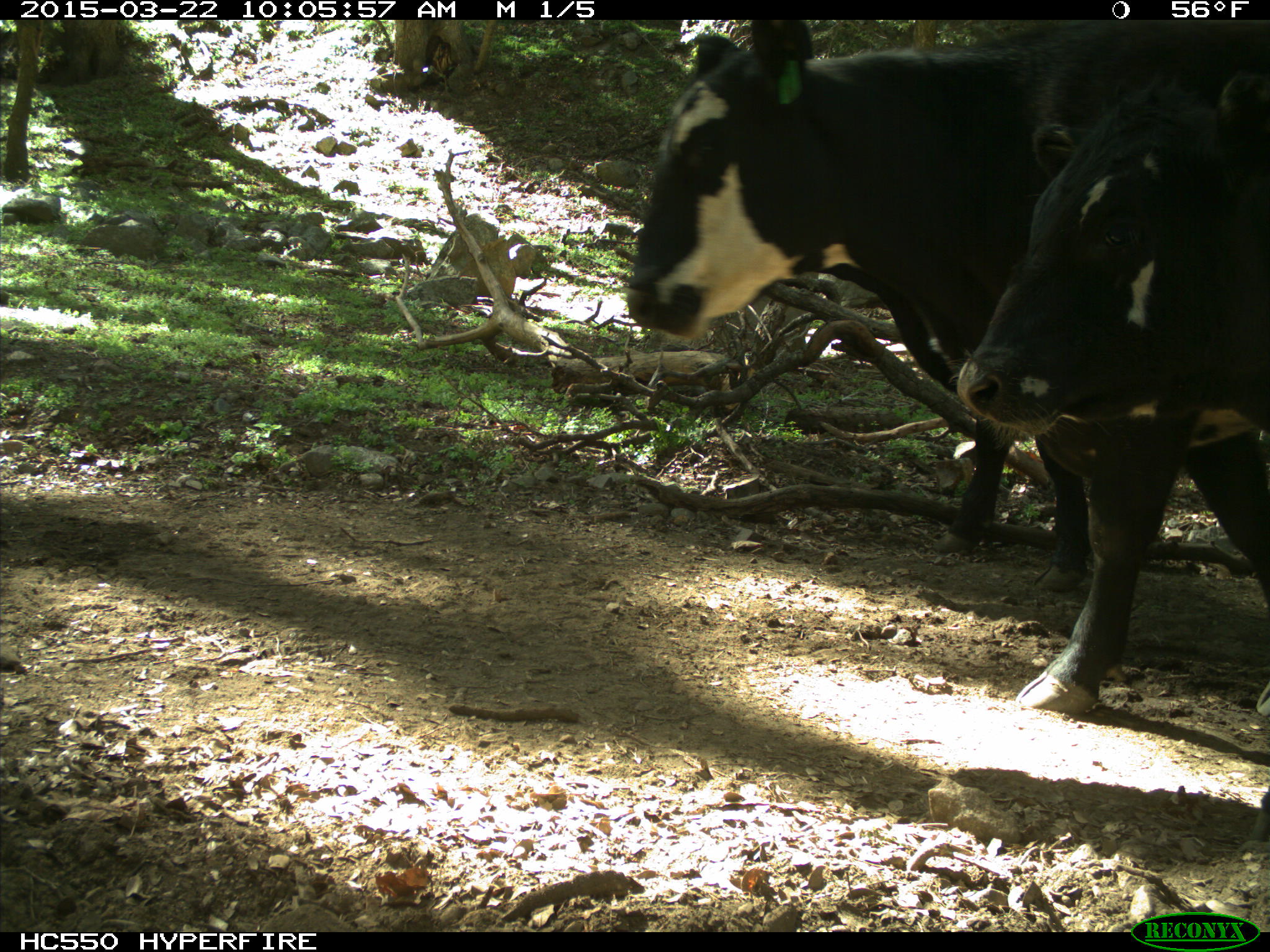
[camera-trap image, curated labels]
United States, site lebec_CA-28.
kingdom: Animalia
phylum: Chordata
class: Mammalia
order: Artiodactyla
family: Bovidae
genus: Bos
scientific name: Bos taurus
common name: domestic cow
Bos taurus (domestic cow).